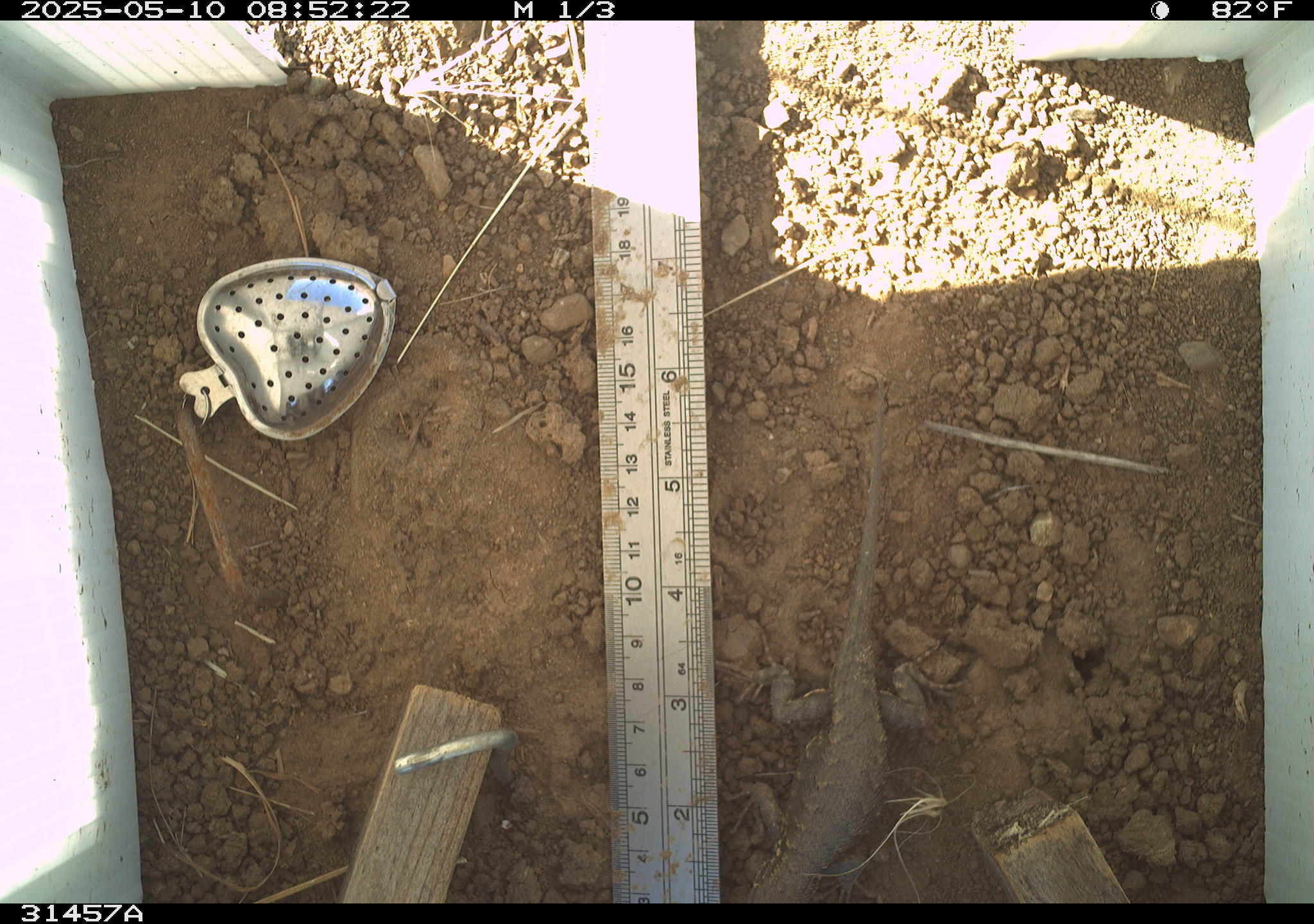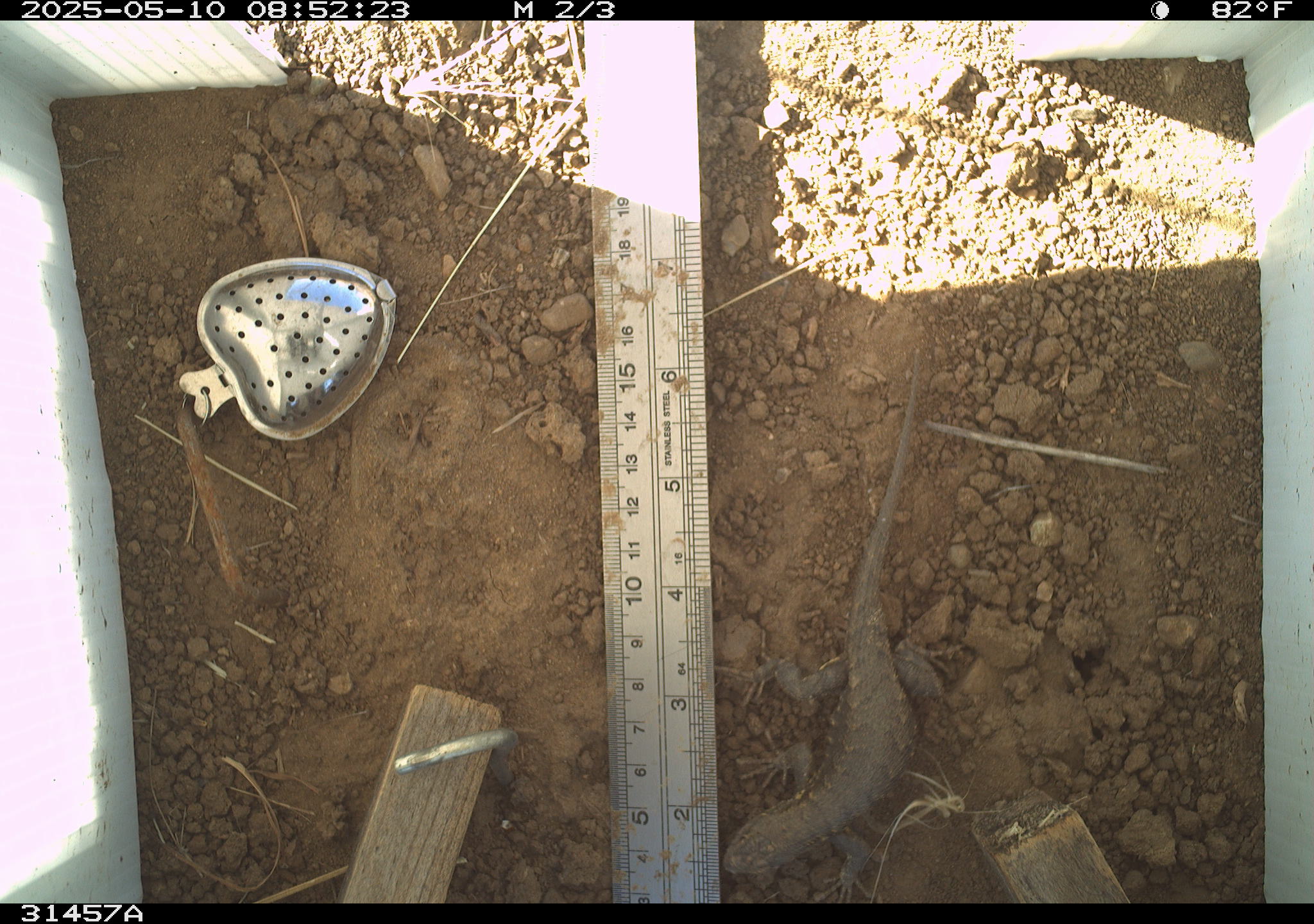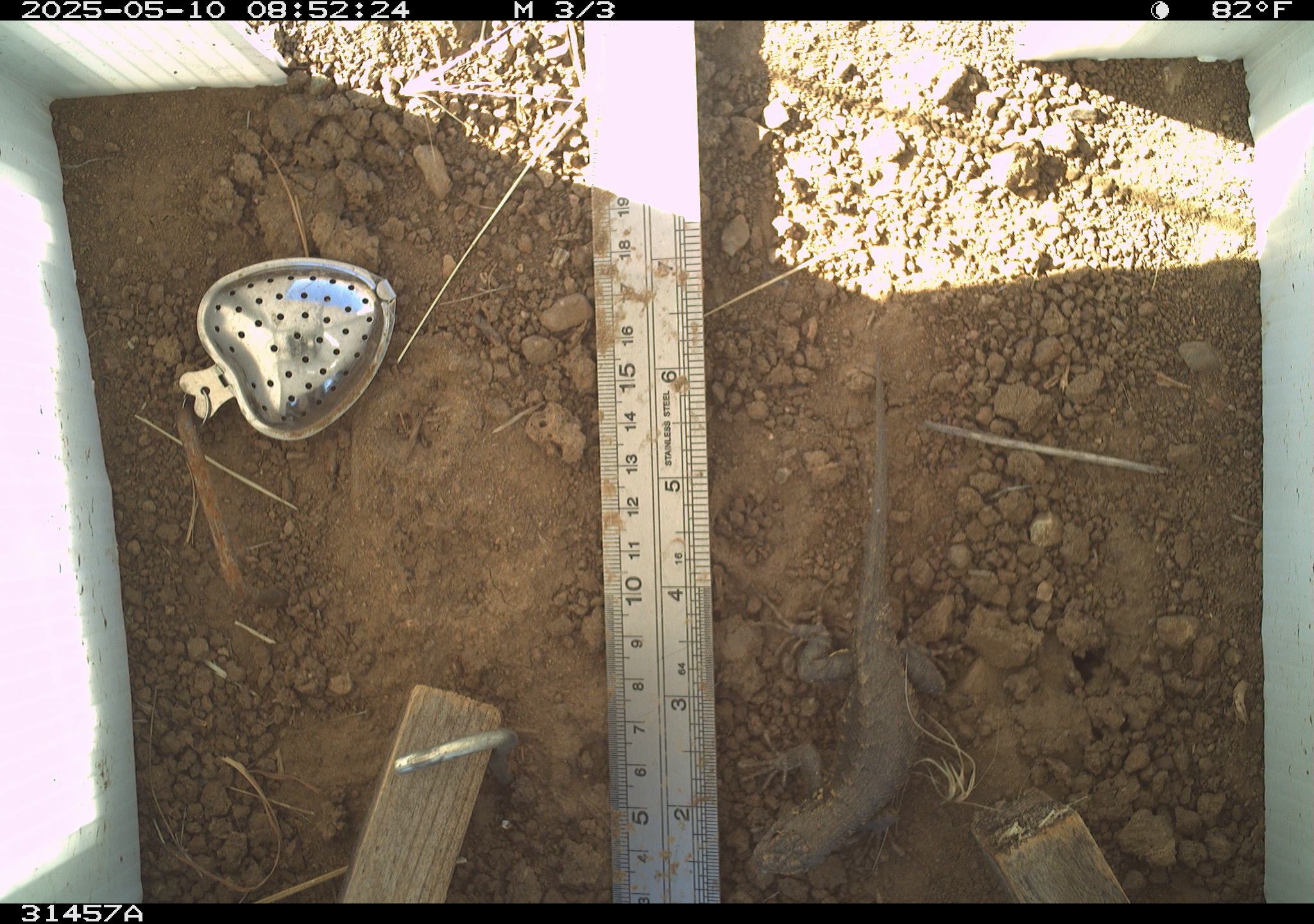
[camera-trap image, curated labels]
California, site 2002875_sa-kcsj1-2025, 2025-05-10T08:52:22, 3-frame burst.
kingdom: Animalia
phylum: Chordata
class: Reptilia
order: Squamata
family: Phrynosomatidae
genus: Sceloporus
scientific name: Sceloporus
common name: spiny lizards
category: sceloporus species